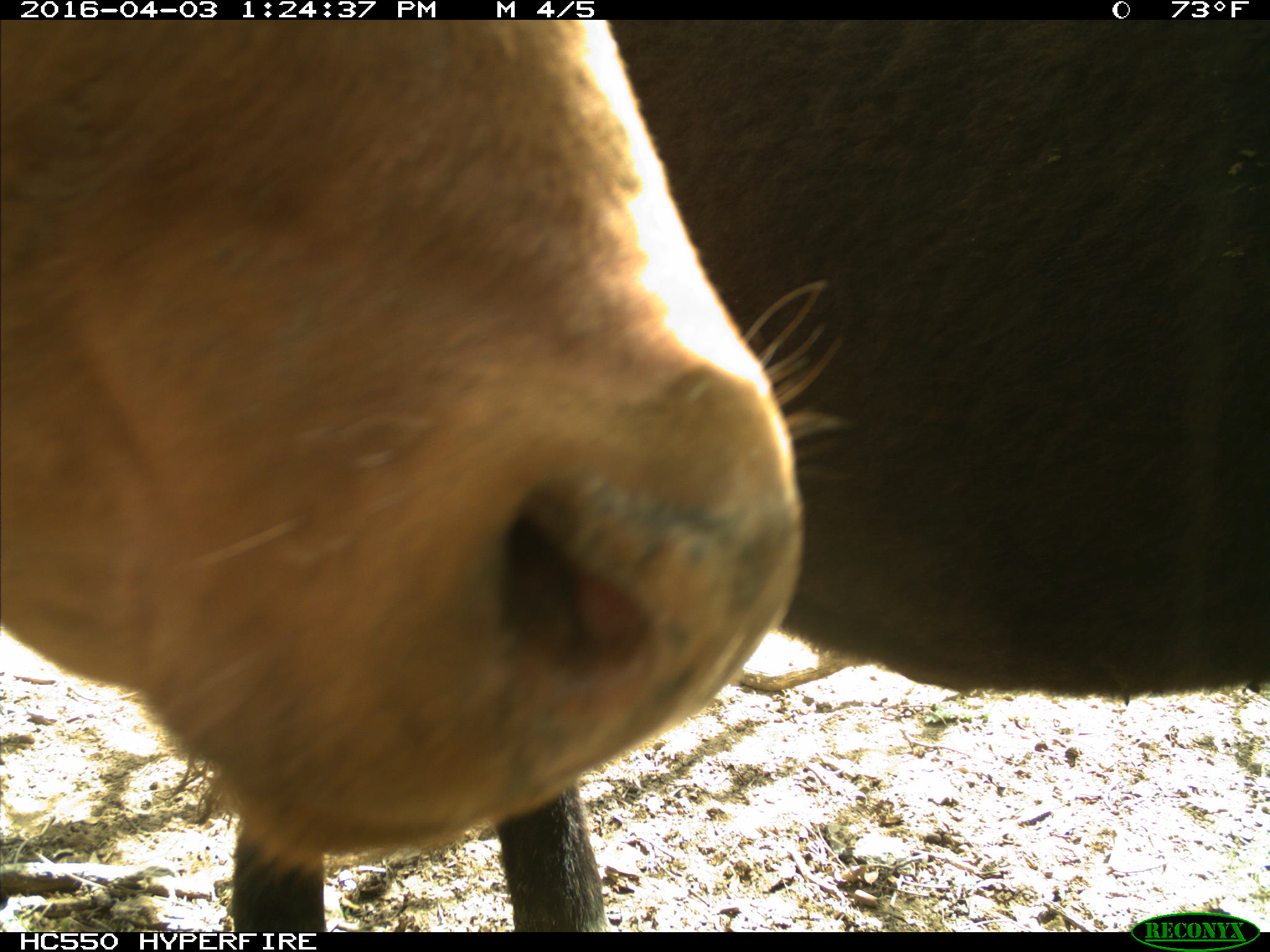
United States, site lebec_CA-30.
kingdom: Animalia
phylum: Chordata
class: Mammalia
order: Artiodactyla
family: Bovidae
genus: Bos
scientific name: Bos taurus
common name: domestic cow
Bos taurus (domestic cow).